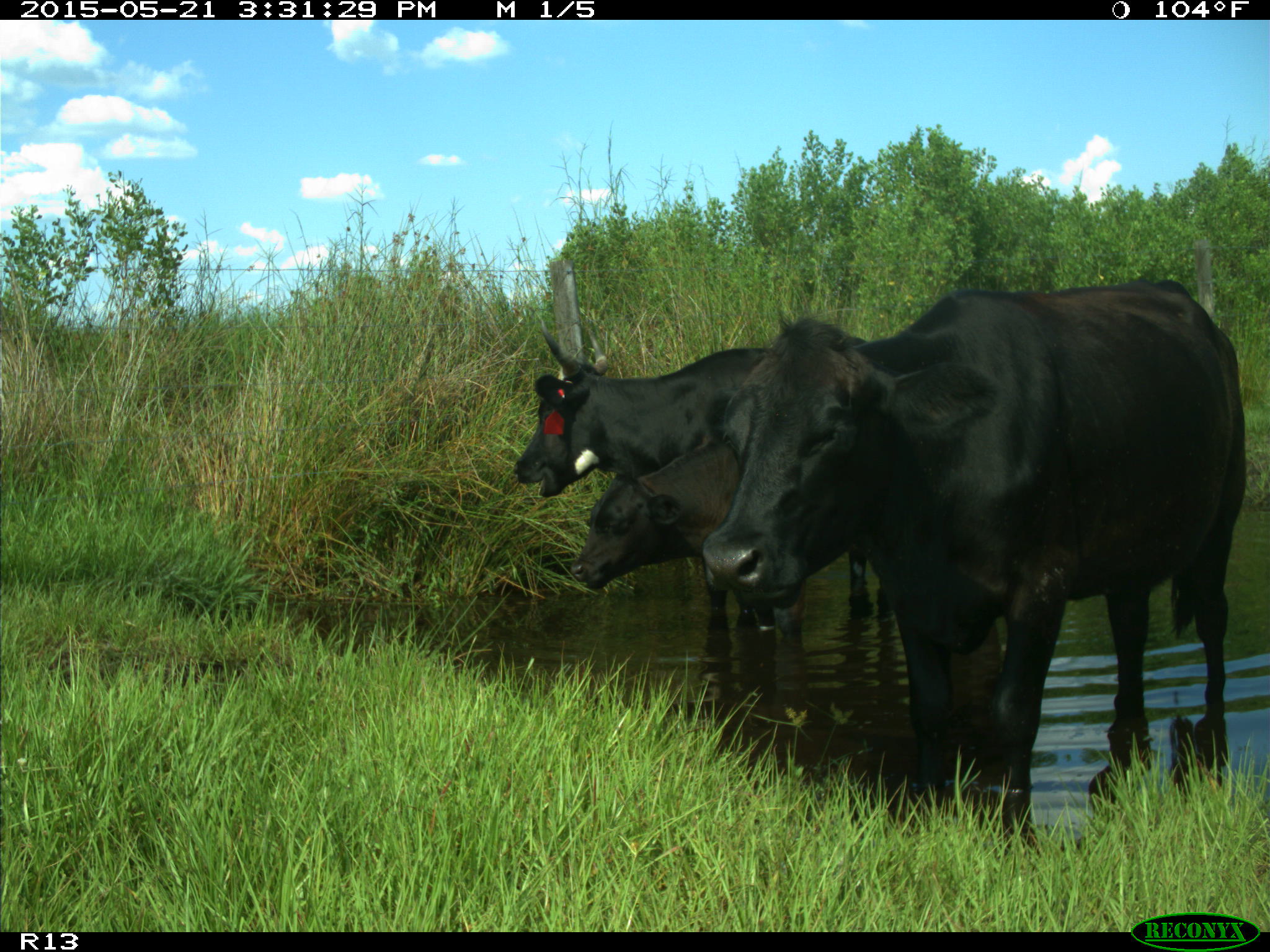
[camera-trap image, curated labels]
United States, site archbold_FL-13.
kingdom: Animalia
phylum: Chordata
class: Mammalia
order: Artiodactyla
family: Bovidae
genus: Bos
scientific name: Bos taurus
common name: domestic cow